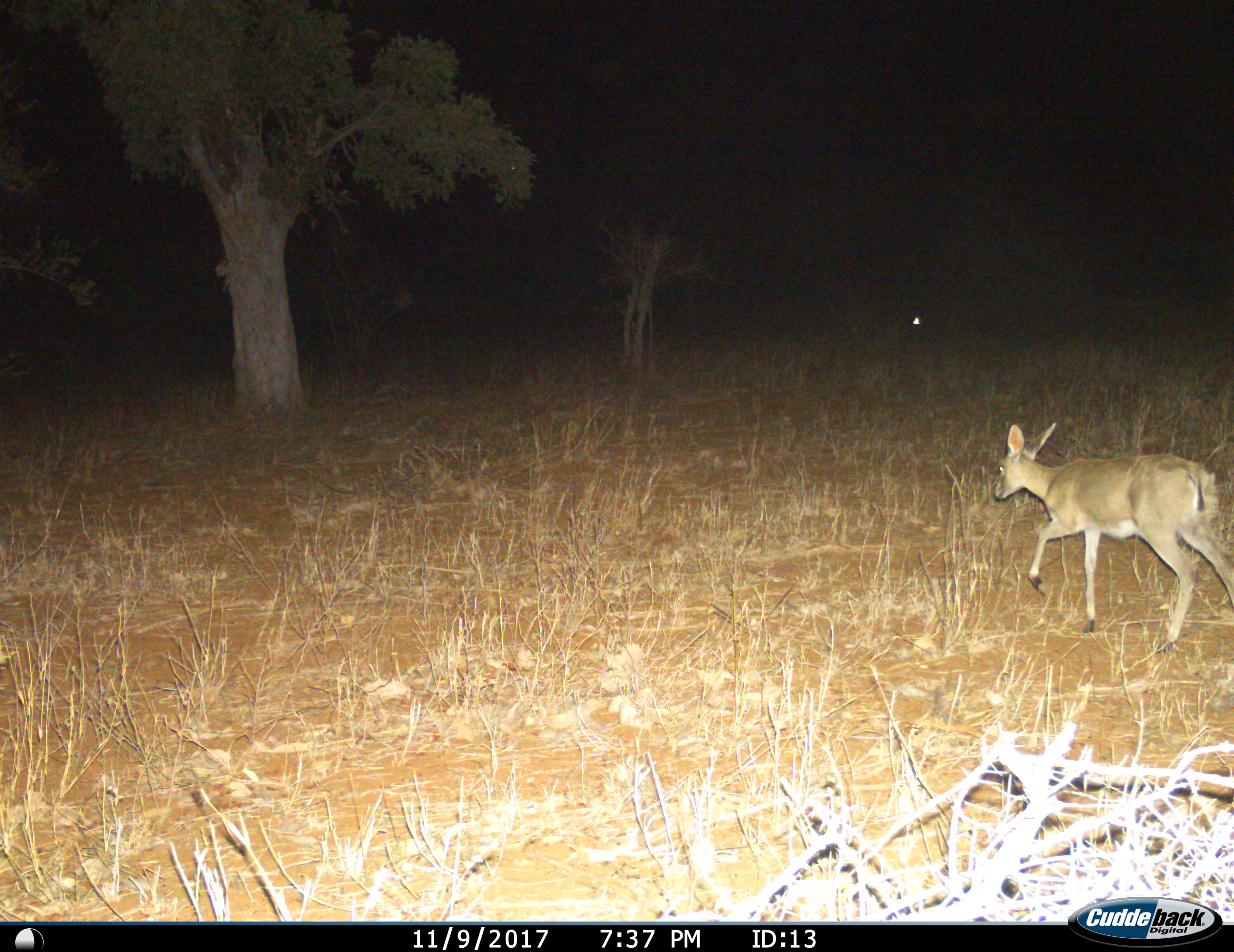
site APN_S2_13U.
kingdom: Animalia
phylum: Chordata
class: Mammalia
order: Artiodactyla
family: Bovidae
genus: Sylvicapra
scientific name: Sylvicapra grimmia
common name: common duiker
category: duikercommongrey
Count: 1.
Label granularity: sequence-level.